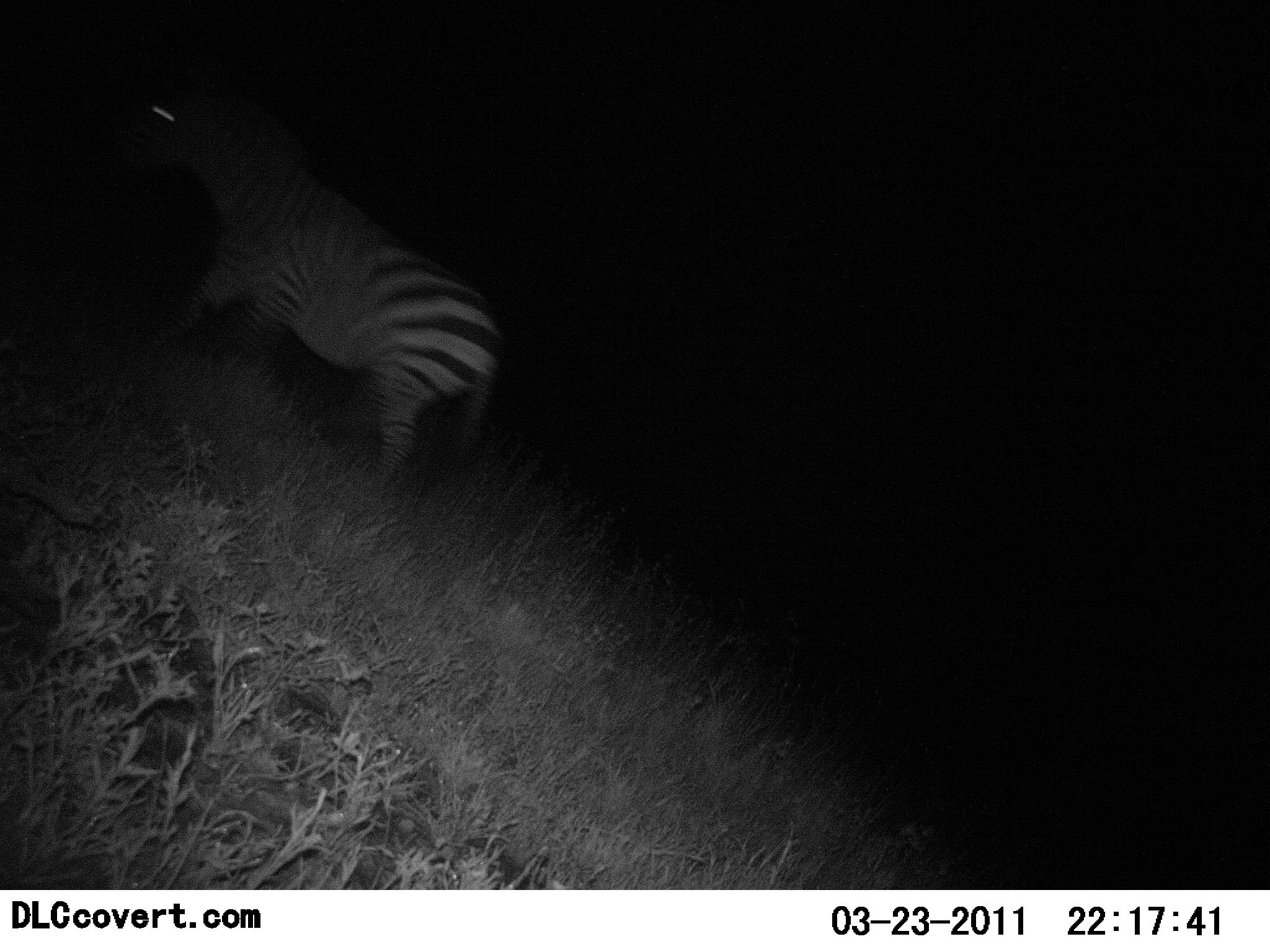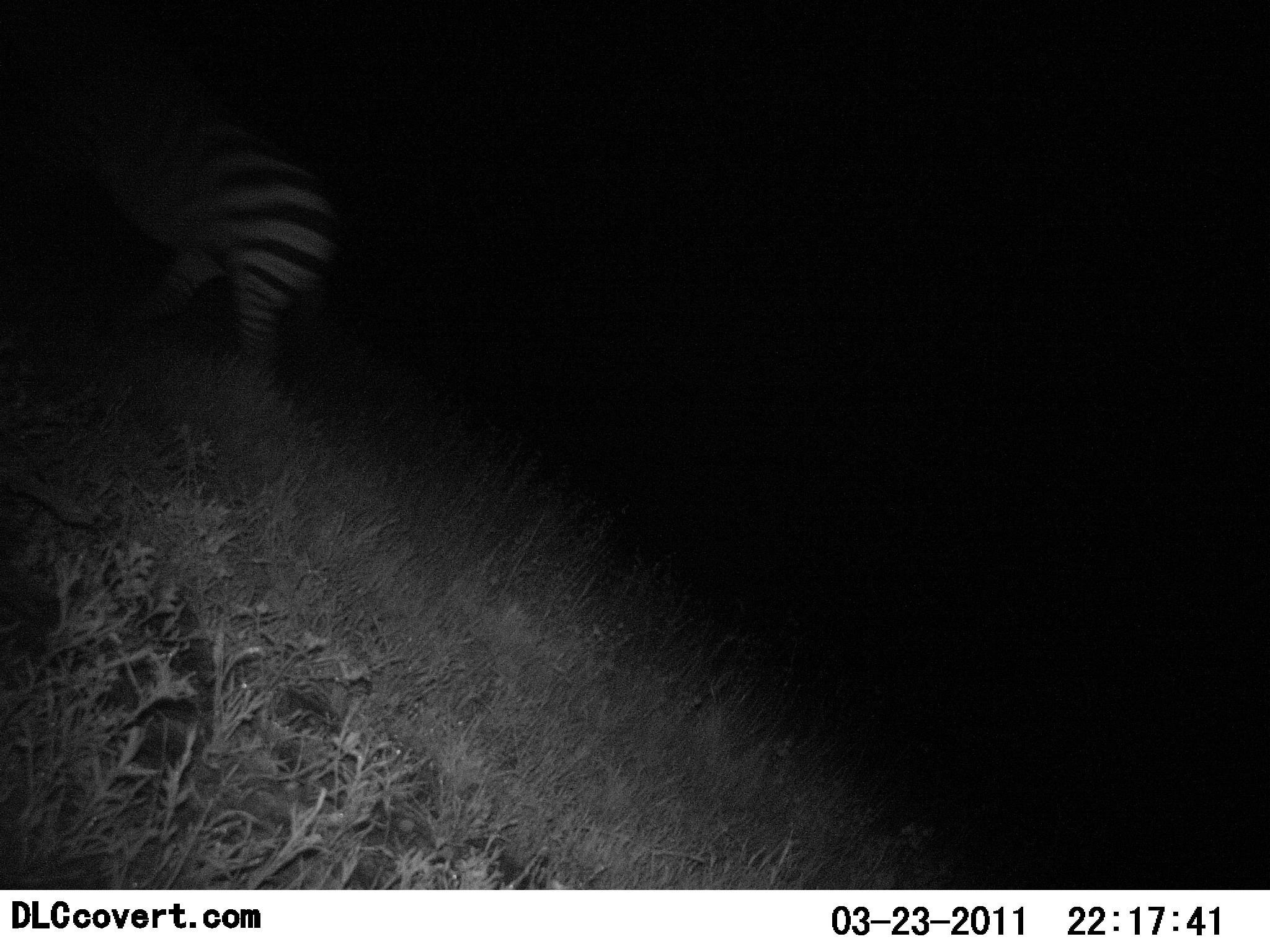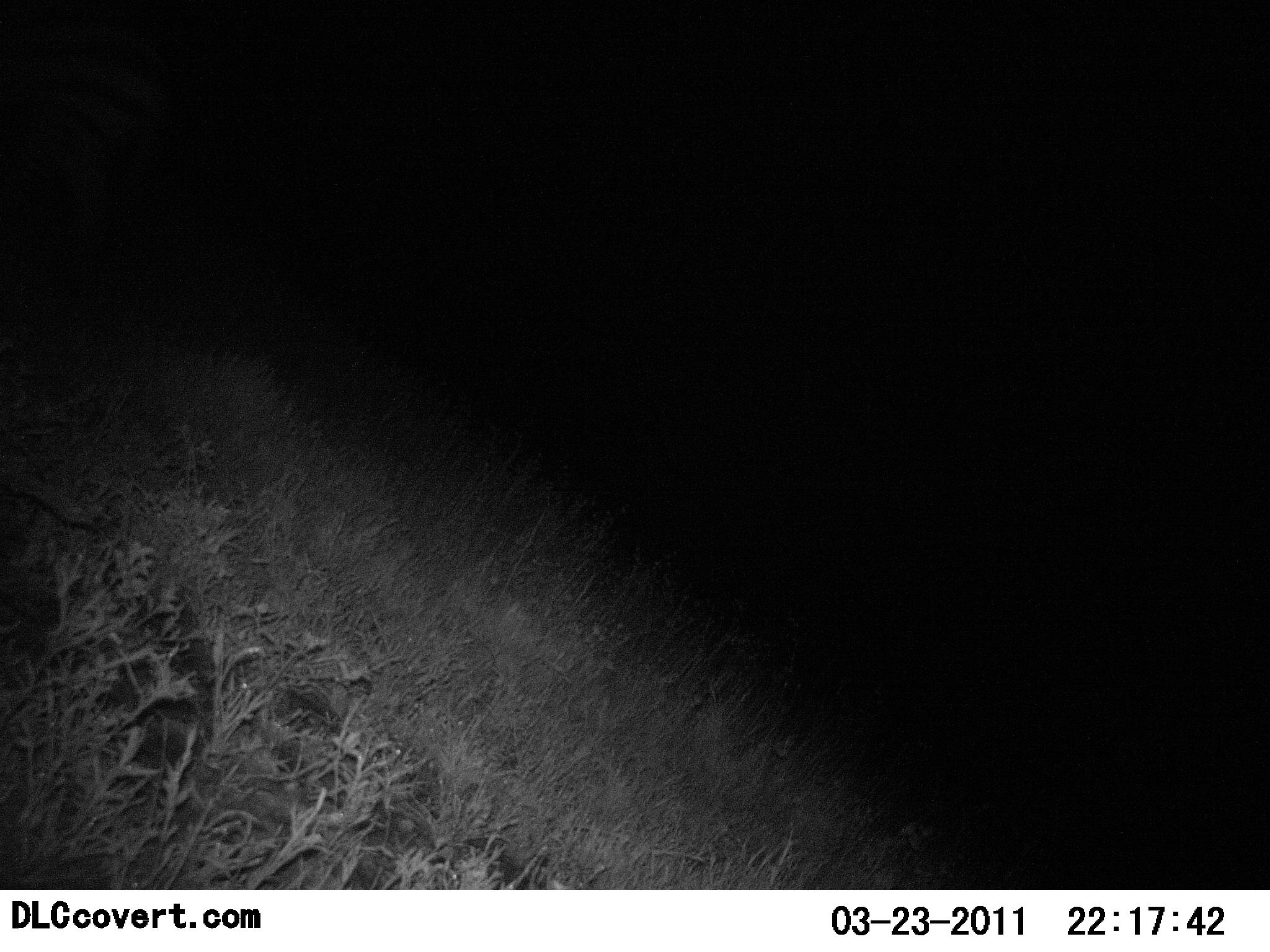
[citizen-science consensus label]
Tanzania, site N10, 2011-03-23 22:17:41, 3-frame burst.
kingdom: Animalia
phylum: Chordata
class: Mammalia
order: Perissodactyla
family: Equidae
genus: Equus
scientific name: Equus quagga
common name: plains zebra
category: zebra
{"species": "zebra (plains zebra) (Equus quagga)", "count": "1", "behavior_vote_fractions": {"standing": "0%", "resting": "0%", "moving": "100%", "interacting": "0%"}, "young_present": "0%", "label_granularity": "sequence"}